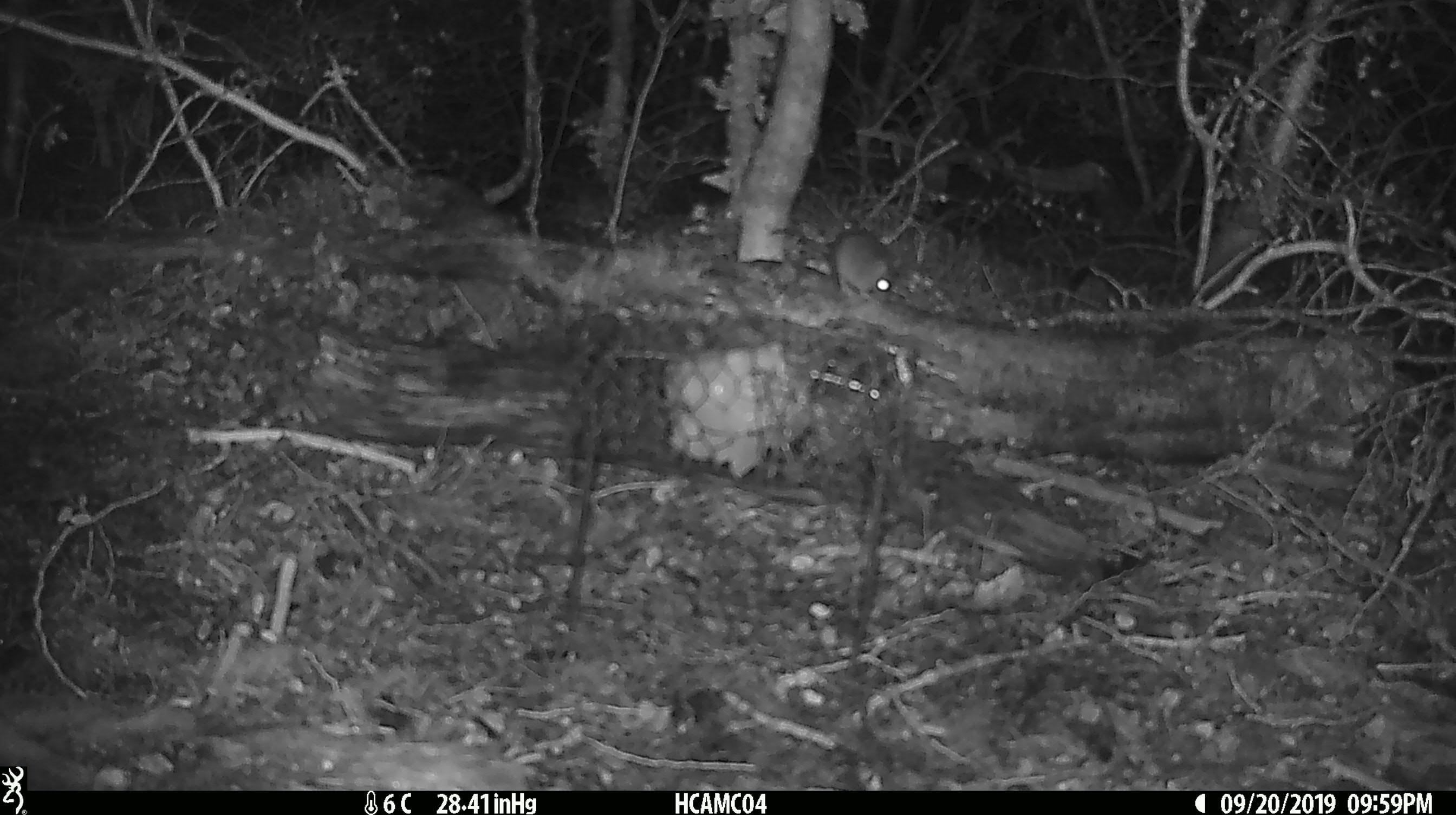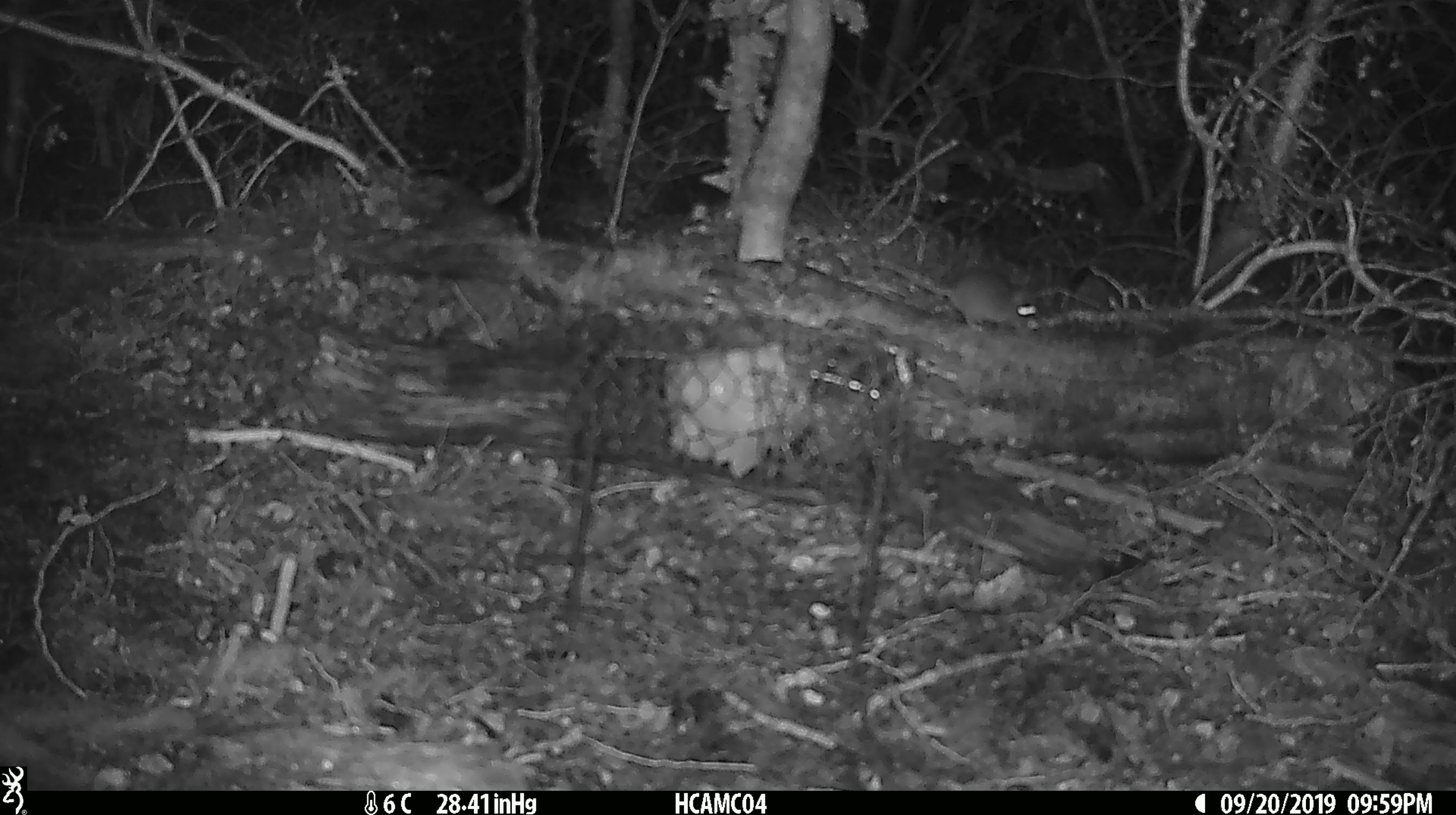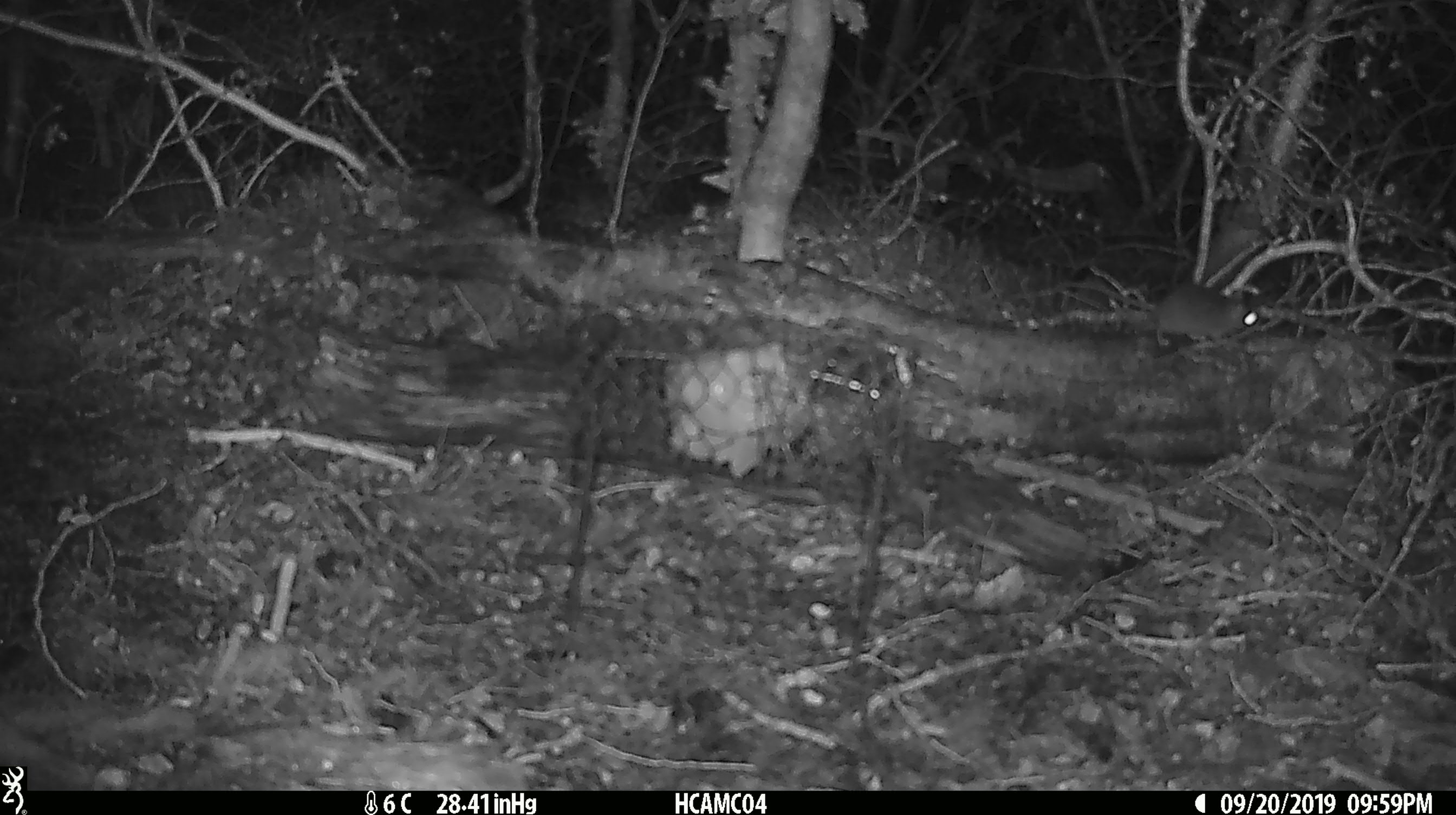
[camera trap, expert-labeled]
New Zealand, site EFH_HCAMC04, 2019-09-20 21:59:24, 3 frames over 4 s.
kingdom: Animalia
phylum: Chordata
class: Mammalia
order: Rodentia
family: Muridae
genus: Mus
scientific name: Mus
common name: mouse